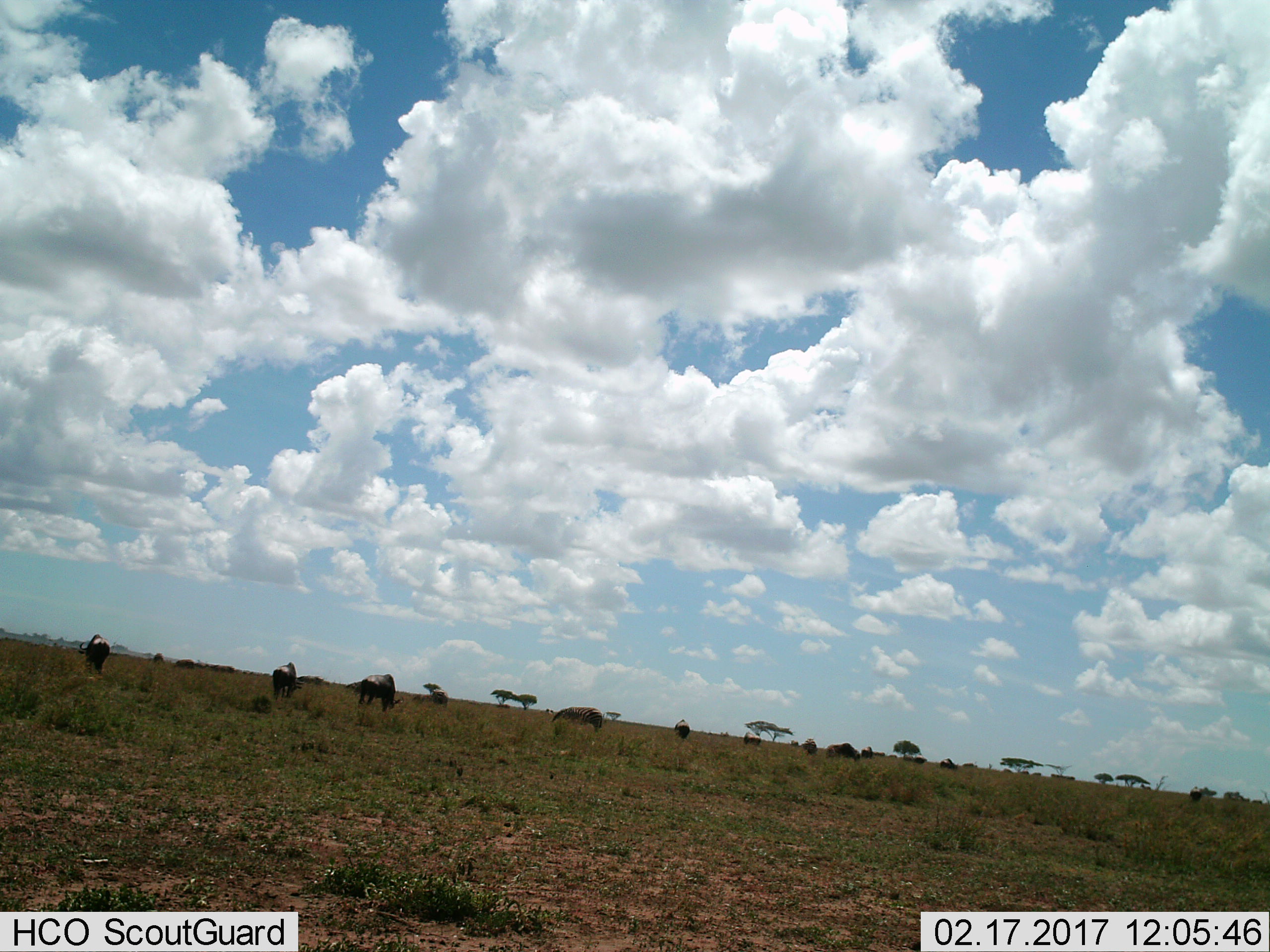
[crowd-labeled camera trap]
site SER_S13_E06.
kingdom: Animalia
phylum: Chordata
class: Mammalia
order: Artiodactyla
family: Bovidae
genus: Connochaetes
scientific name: Connochaetes taurinus taurinus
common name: blue wildebeest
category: wildebeestblue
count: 11-50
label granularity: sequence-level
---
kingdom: Animalia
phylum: Chordata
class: Mammalia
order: Perissodactyla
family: Equidae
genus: Equus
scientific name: Equus quagga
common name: plains zebra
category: zebraplains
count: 2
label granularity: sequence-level